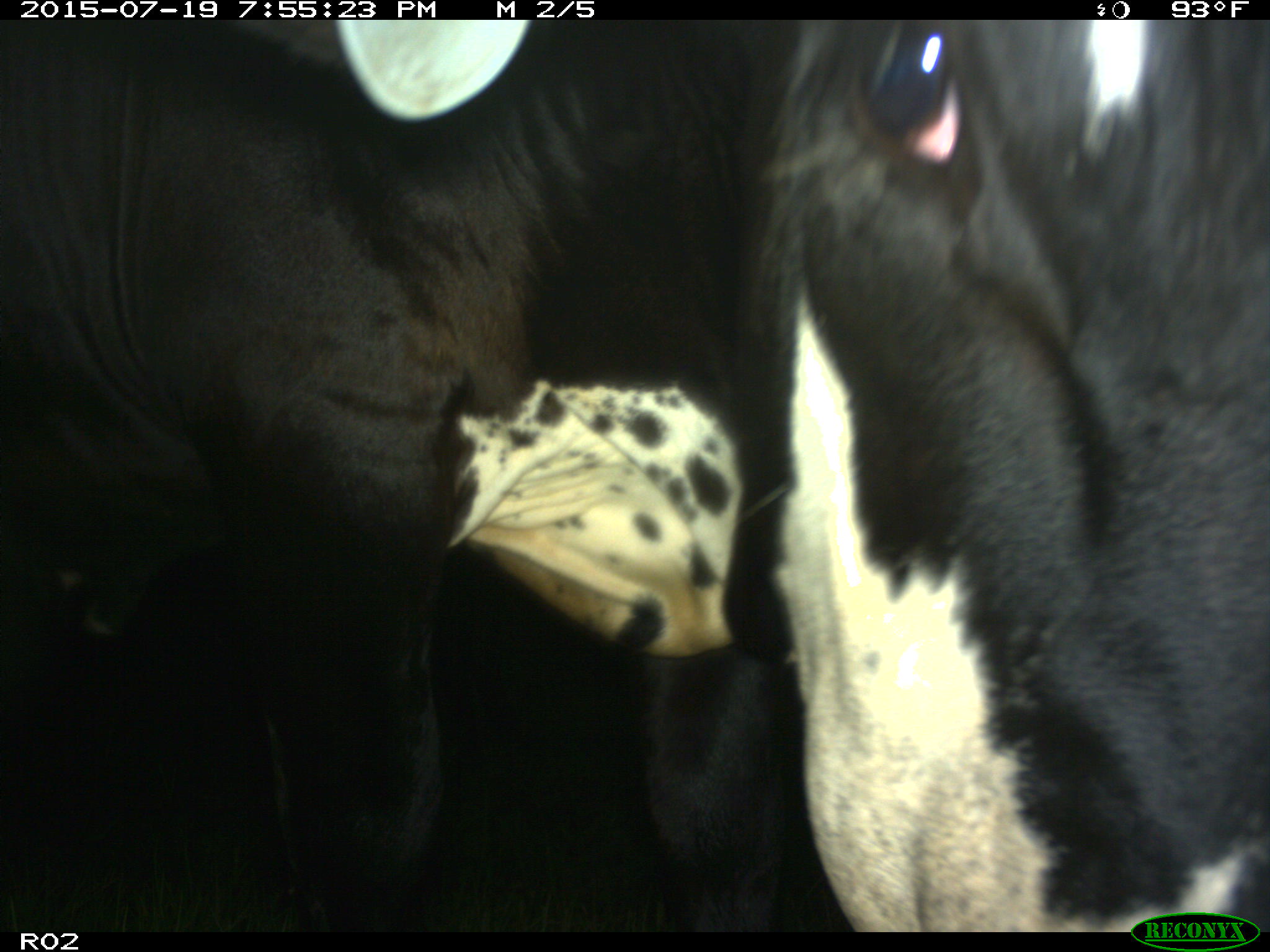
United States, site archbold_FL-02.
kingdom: Animalia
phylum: Chordata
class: Mammalia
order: Artiodactyla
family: Bovidae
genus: Bos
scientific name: Bos taurus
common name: domestic cow